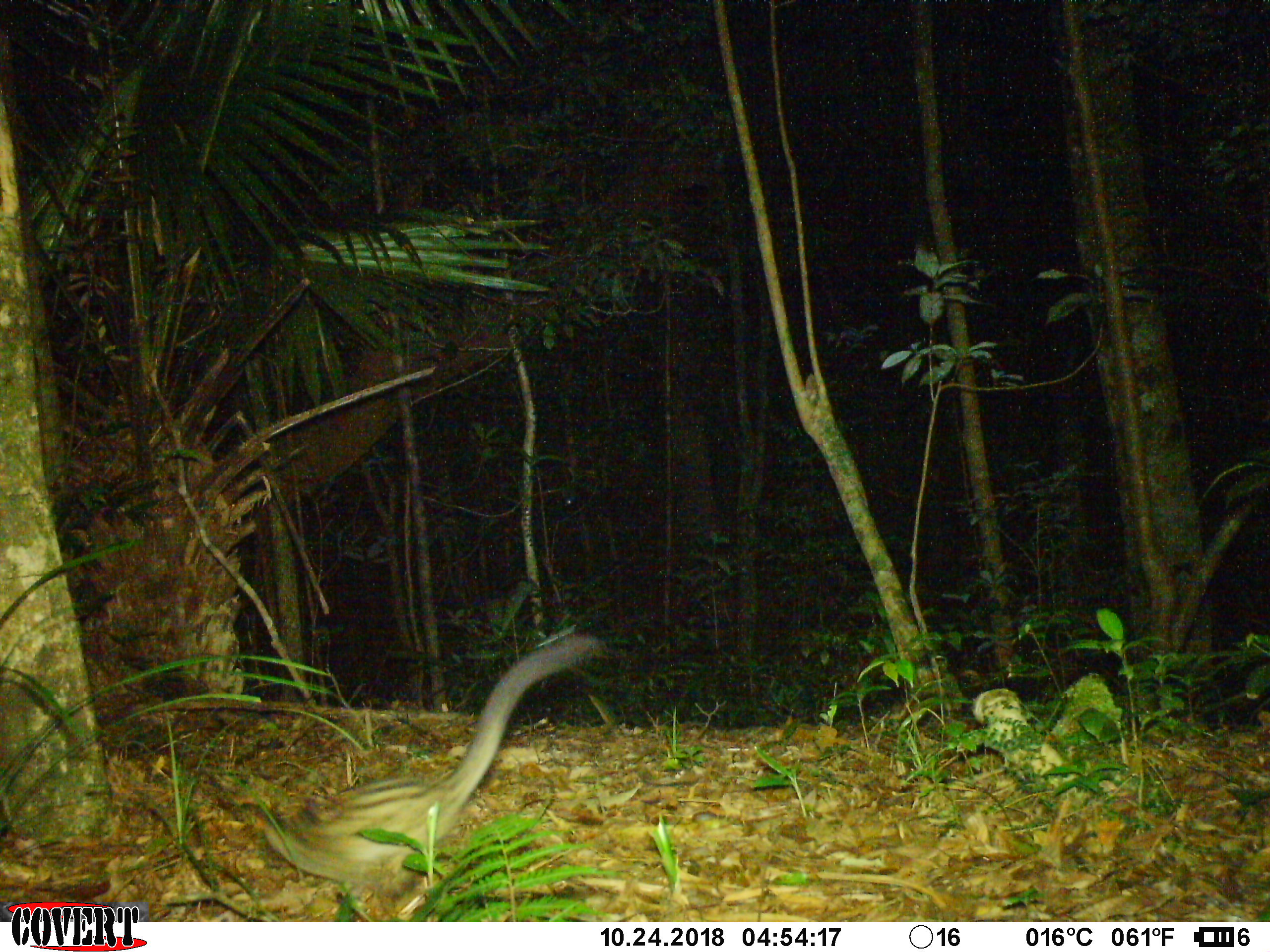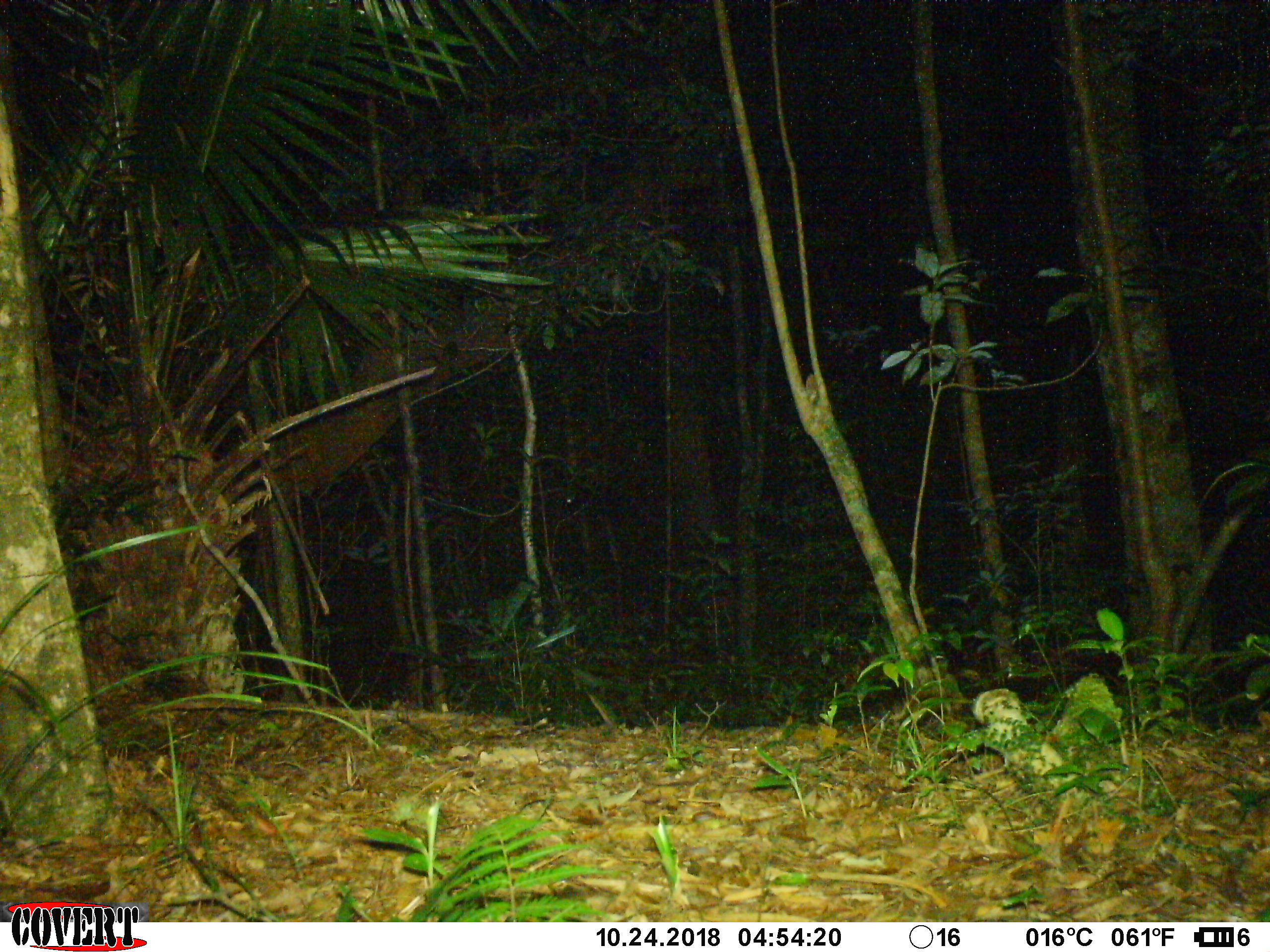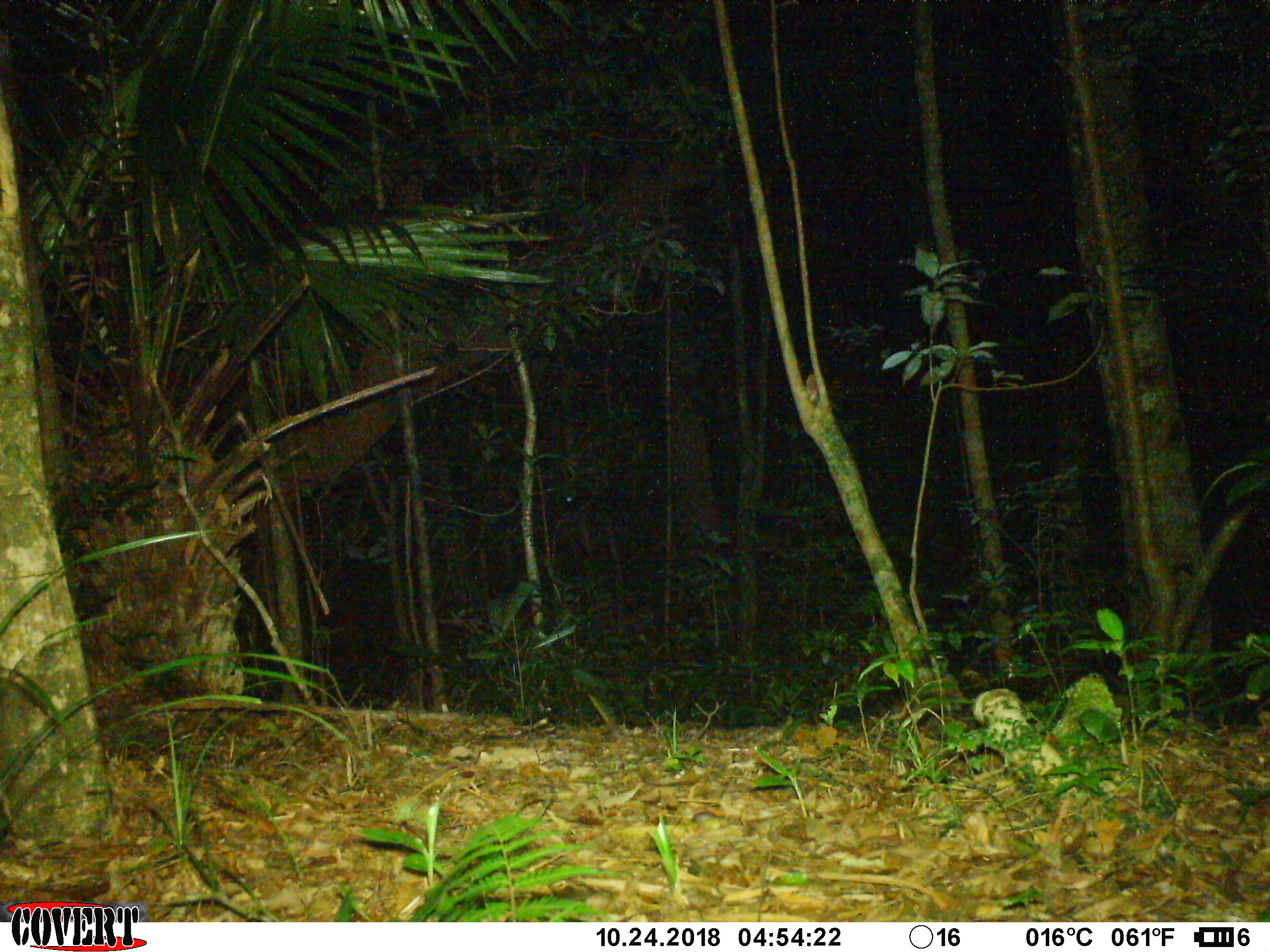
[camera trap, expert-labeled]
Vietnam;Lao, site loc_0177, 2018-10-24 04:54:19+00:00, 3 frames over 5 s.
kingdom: Animalia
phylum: Chordata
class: Mammalia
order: Carnivora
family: Viverridae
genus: Paradoxurus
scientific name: Paradoxurus hermaphroditus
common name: common palm civet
Common palm civet (Paradoxurus hermaphroditus). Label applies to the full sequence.